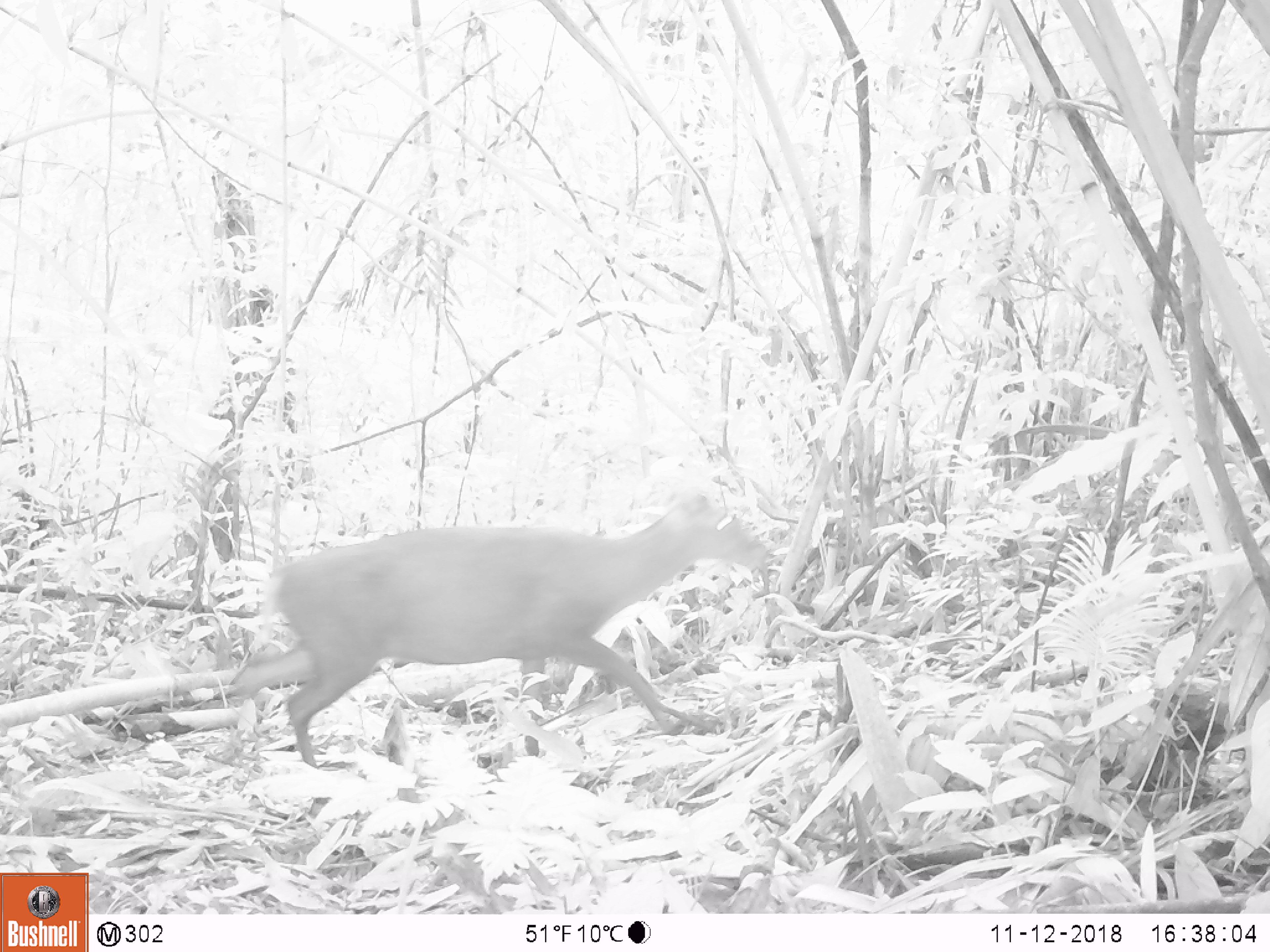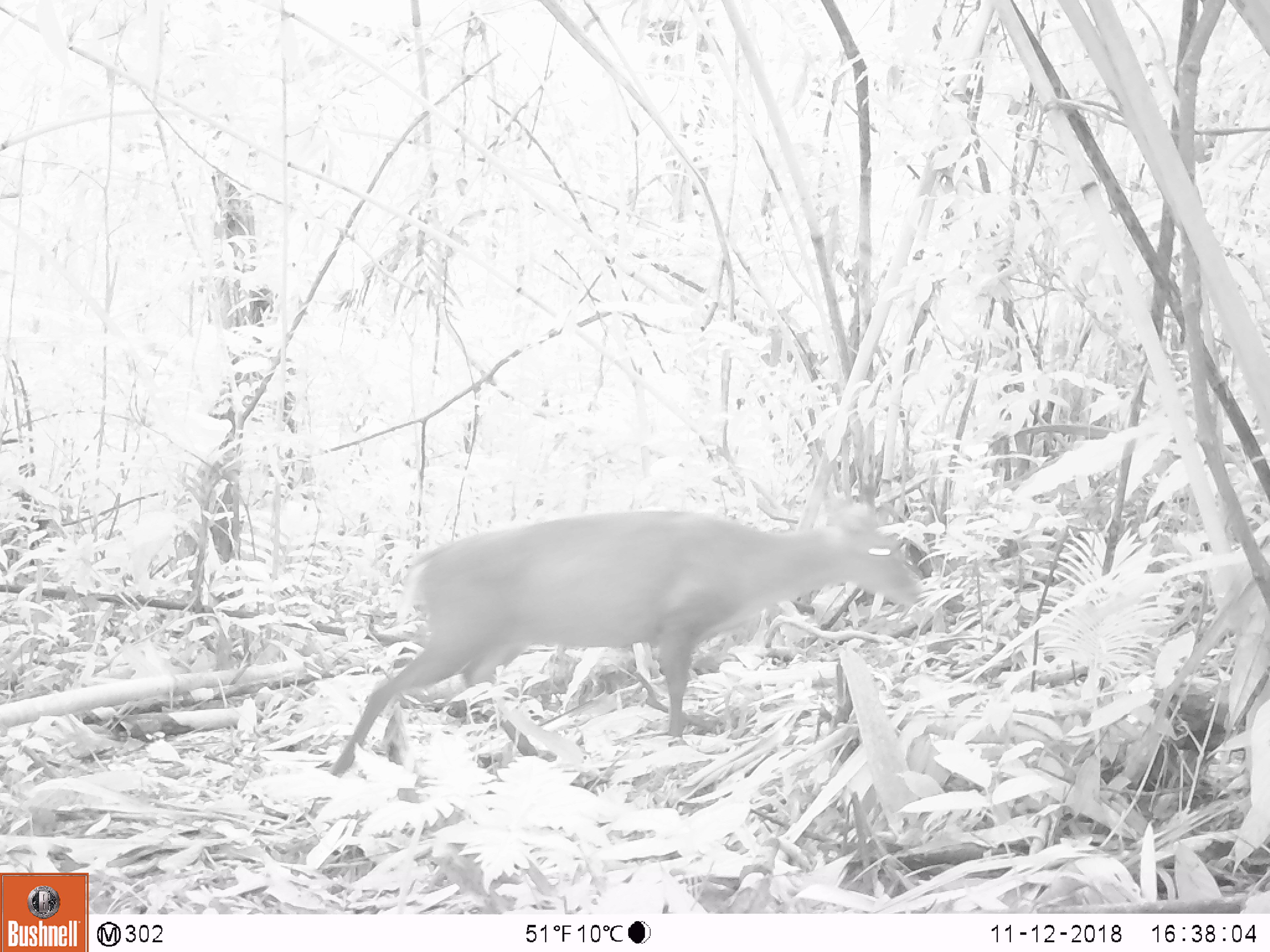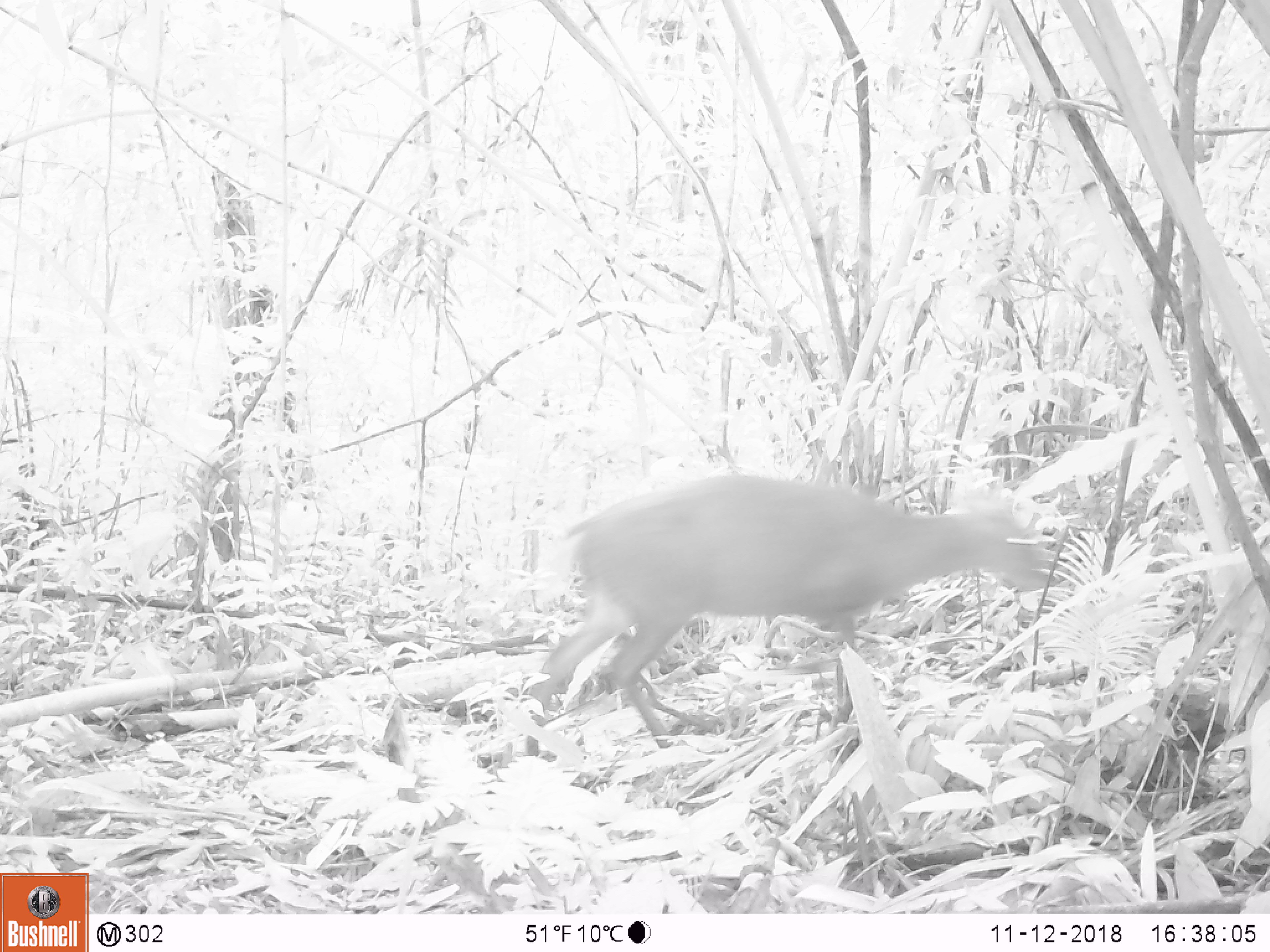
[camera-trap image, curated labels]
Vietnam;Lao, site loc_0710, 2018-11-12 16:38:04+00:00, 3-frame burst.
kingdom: Animalia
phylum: Chordata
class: Mammalia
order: Artiodactyla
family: Cervidae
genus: Muntiacus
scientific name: Muntiacus rooseveltorum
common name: roosevelt's muntjac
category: roosevelts muntjac group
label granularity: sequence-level